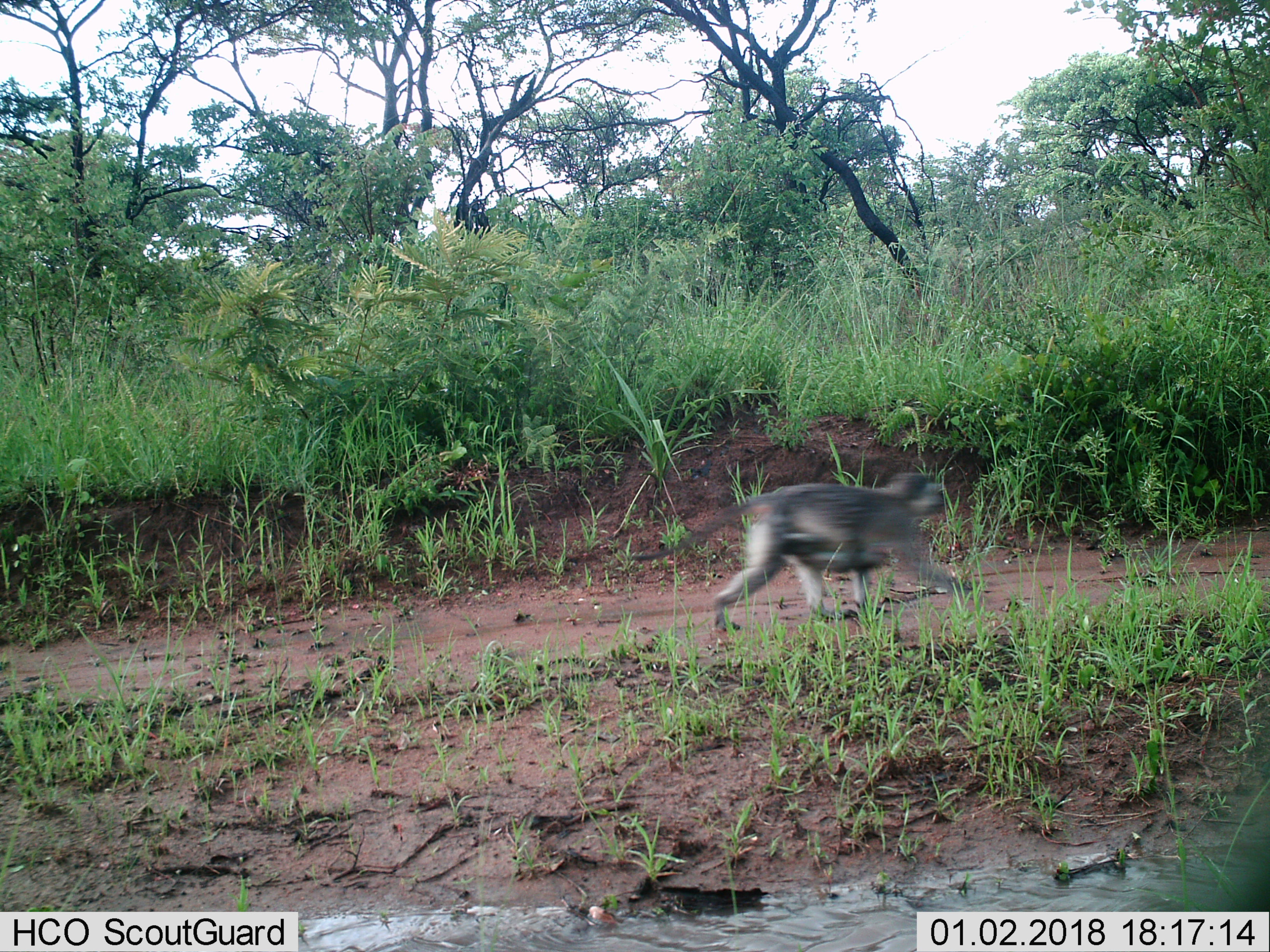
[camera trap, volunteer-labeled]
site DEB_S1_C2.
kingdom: Animalia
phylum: Chordata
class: Mammalia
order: Primates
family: Cercopithecidae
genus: Chlorocebus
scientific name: Chlorocebus pygerythrus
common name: vervet monkey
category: monkeyvervet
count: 1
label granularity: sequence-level